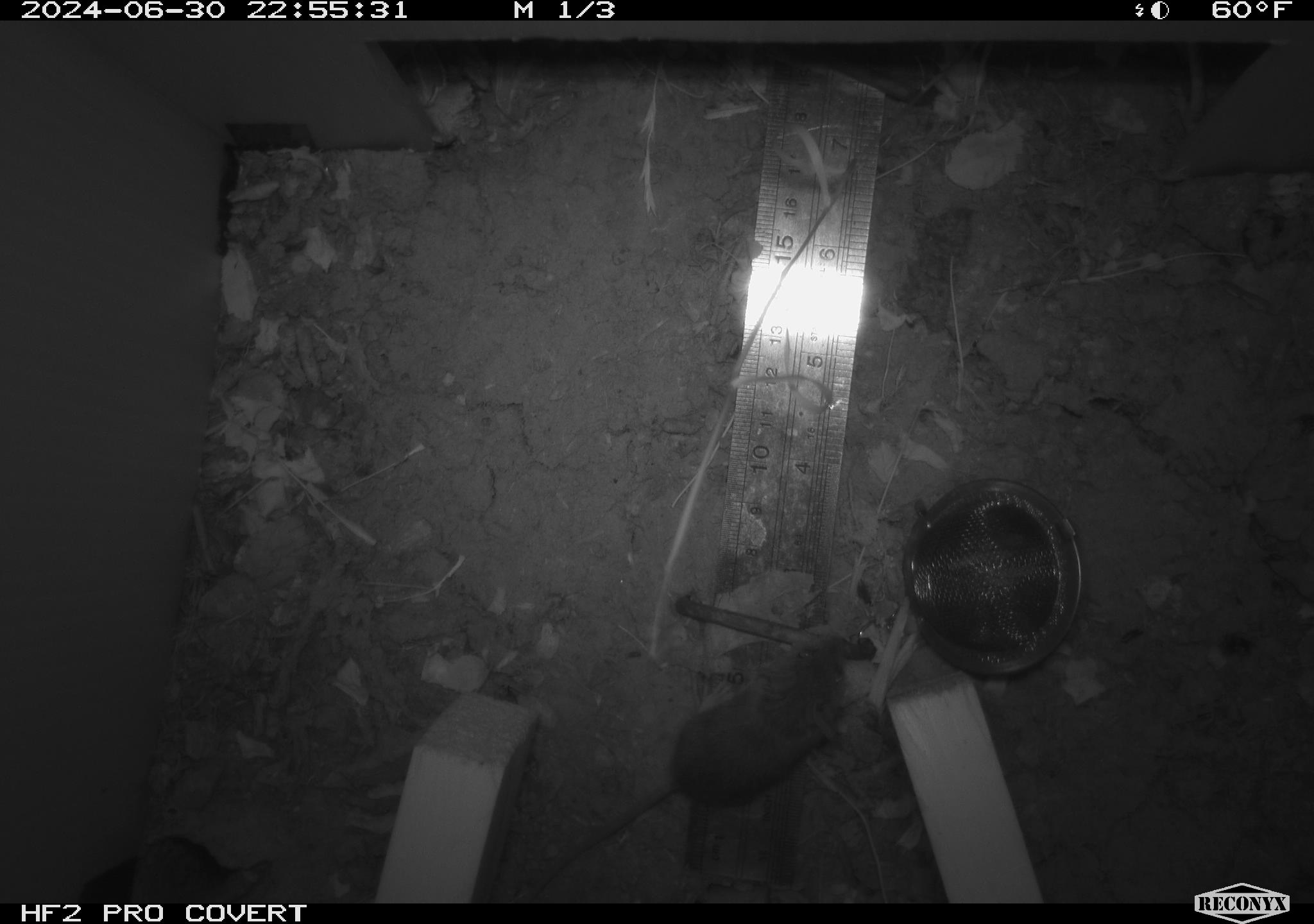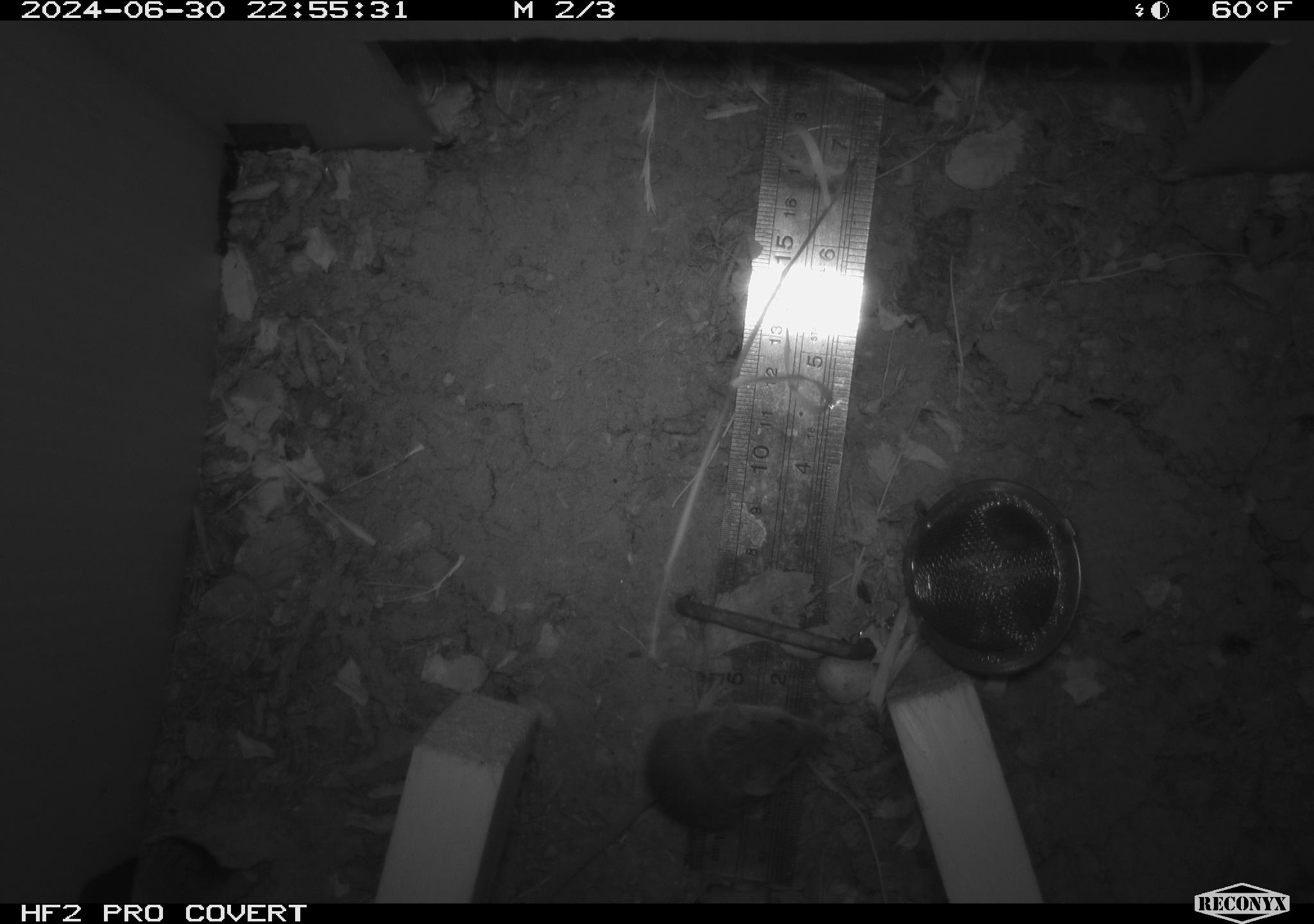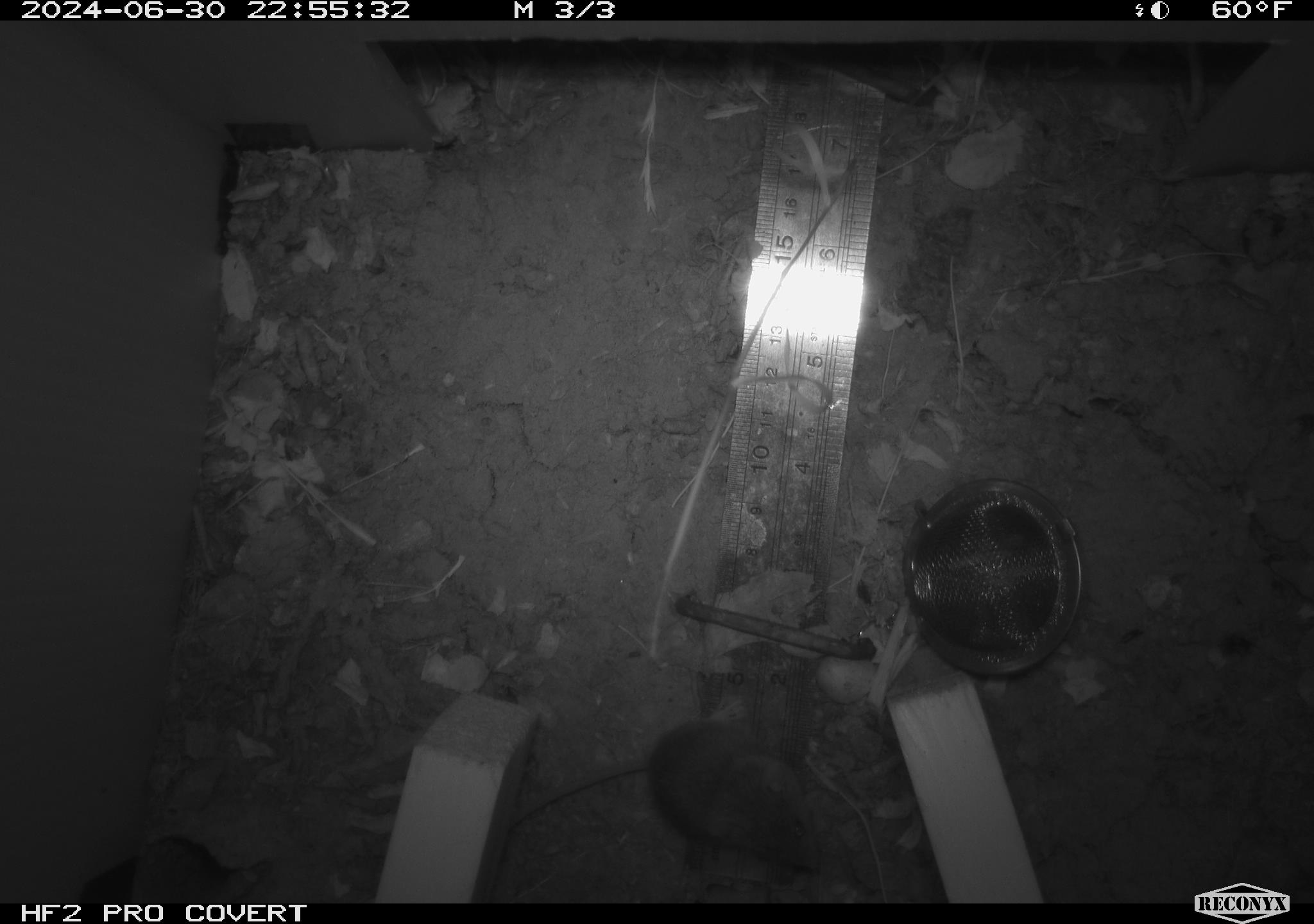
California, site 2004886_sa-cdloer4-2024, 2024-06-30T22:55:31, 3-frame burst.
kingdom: Animalia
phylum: Chordata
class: Mammalia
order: Rodentia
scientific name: Rodentia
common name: rodent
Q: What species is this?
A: Rodent (Rodentia).